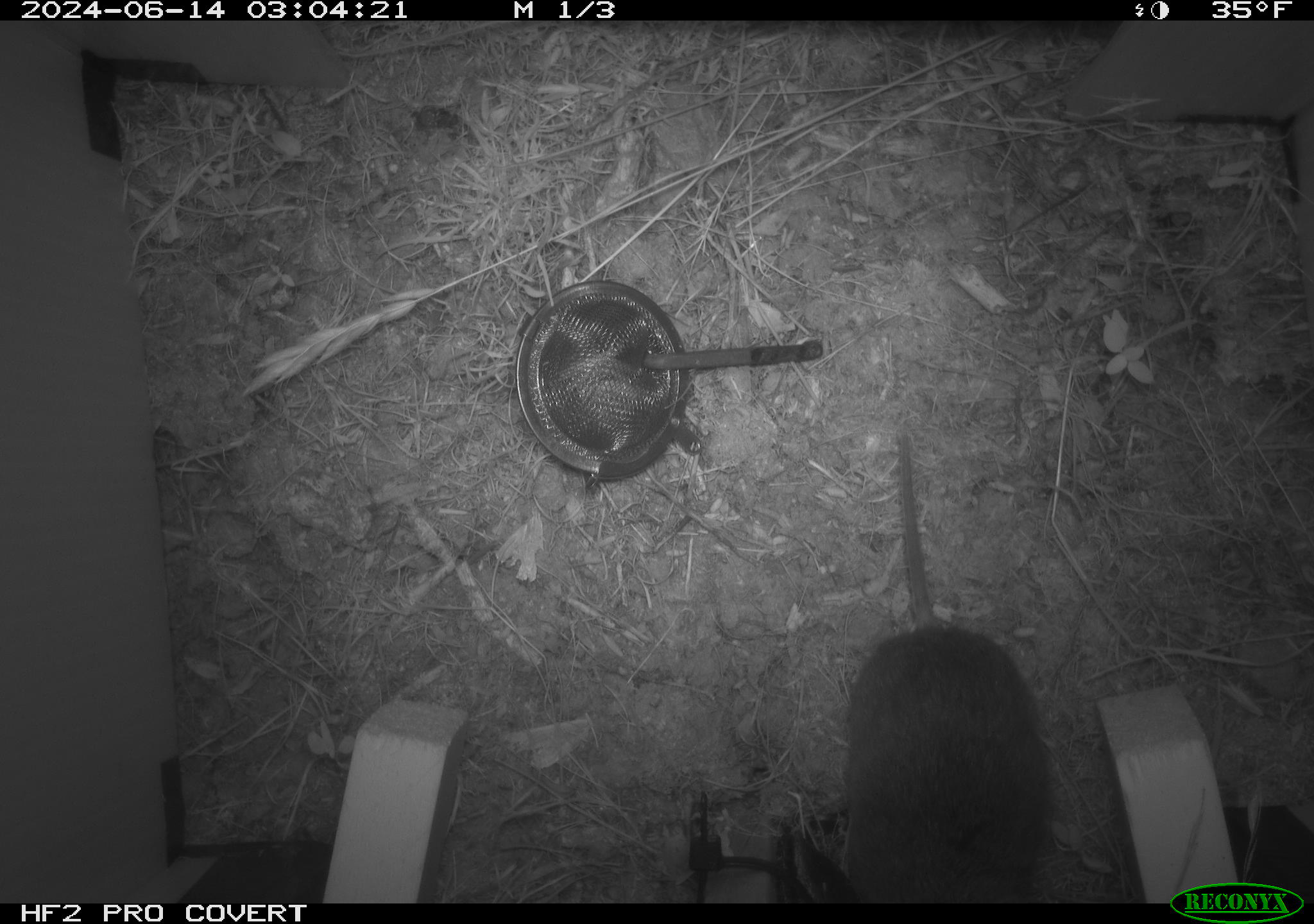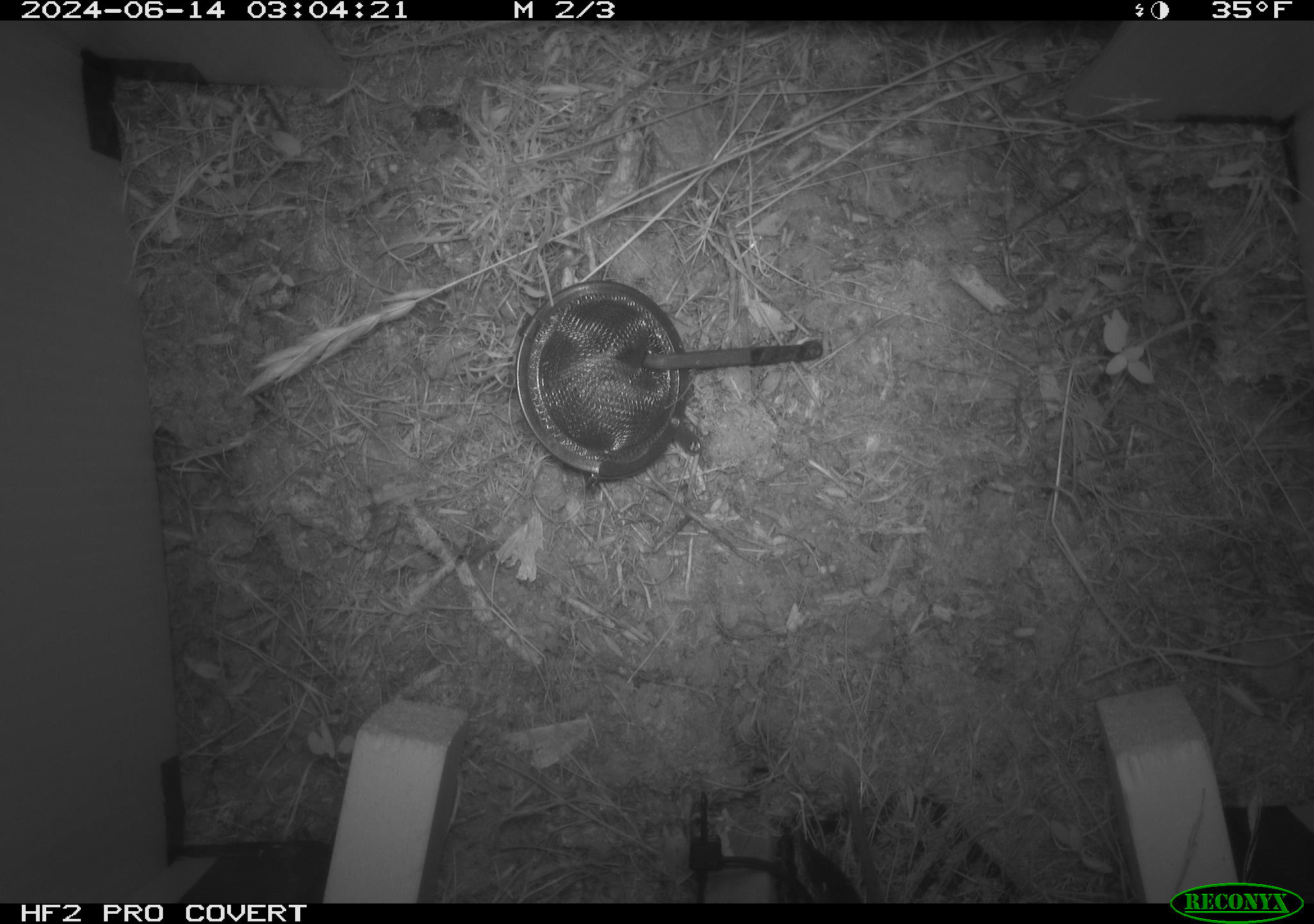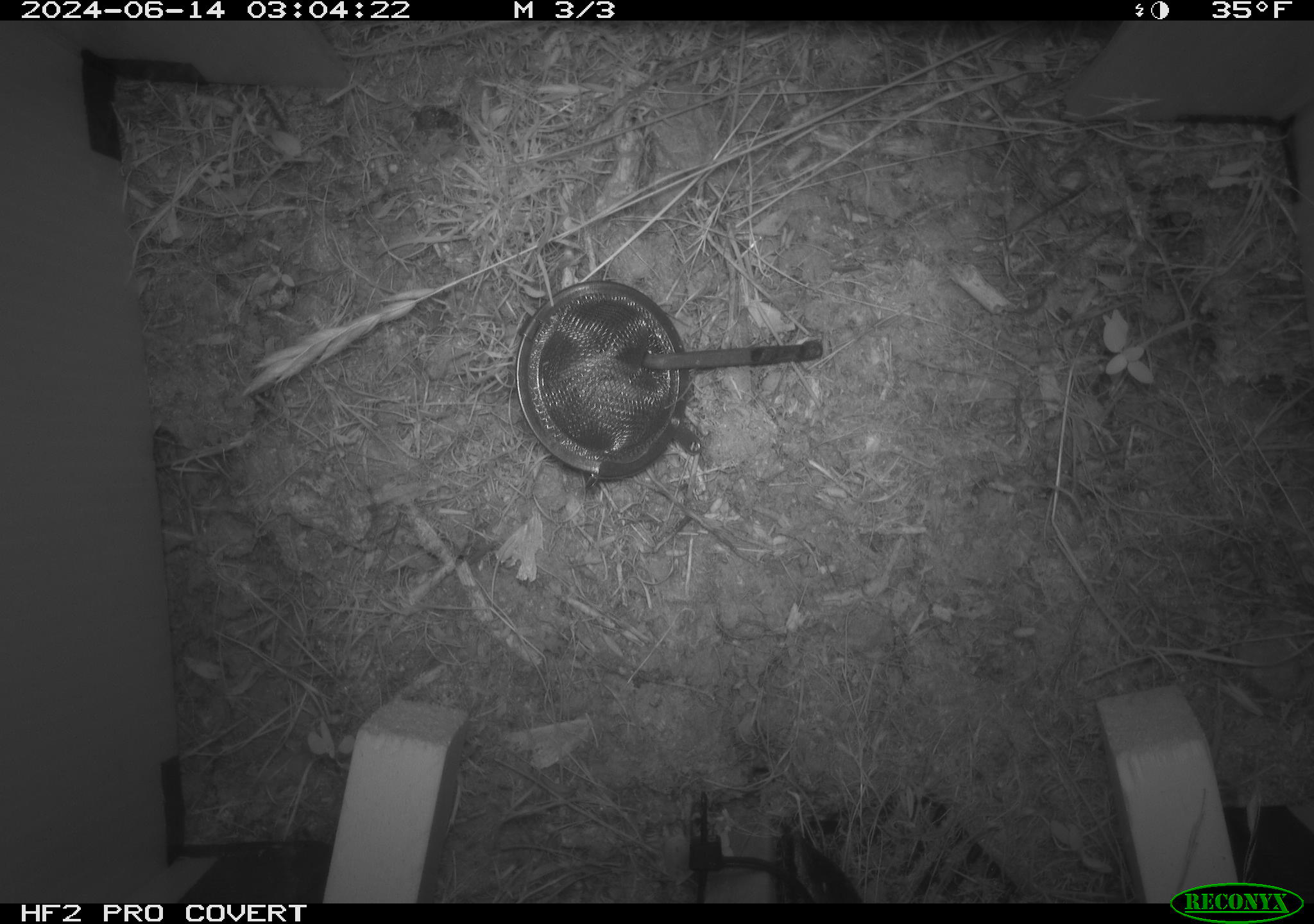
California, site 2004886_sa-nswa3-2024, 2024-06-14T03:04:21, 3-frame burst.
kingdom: Animalia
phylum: Chordata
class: Mammalia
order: Rodentia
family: Cricetidae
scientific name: Arvicolinae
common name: voles, lemmings, and muskrats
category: arvicolinae subfamily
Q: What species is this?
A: Arvicolinae subfamily (voles, lemmings, and muskrats) (Arvicolinae).